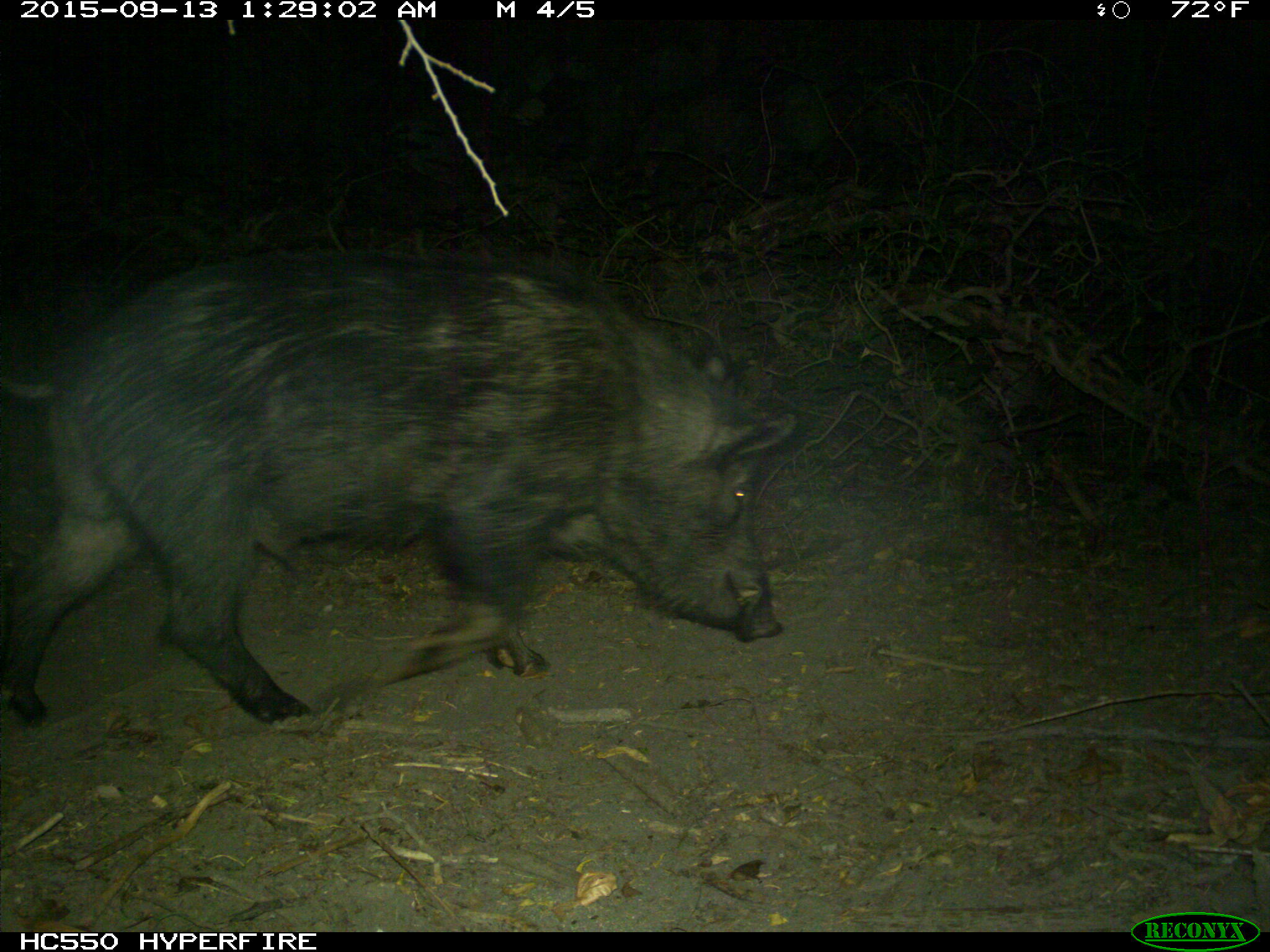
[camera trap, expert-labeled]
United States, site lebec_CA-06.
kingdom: Animalia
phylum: Chordata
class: Mammalia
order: Artiodactyla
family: Suidae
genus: Sus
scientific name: Sus scrofa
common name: wild boar